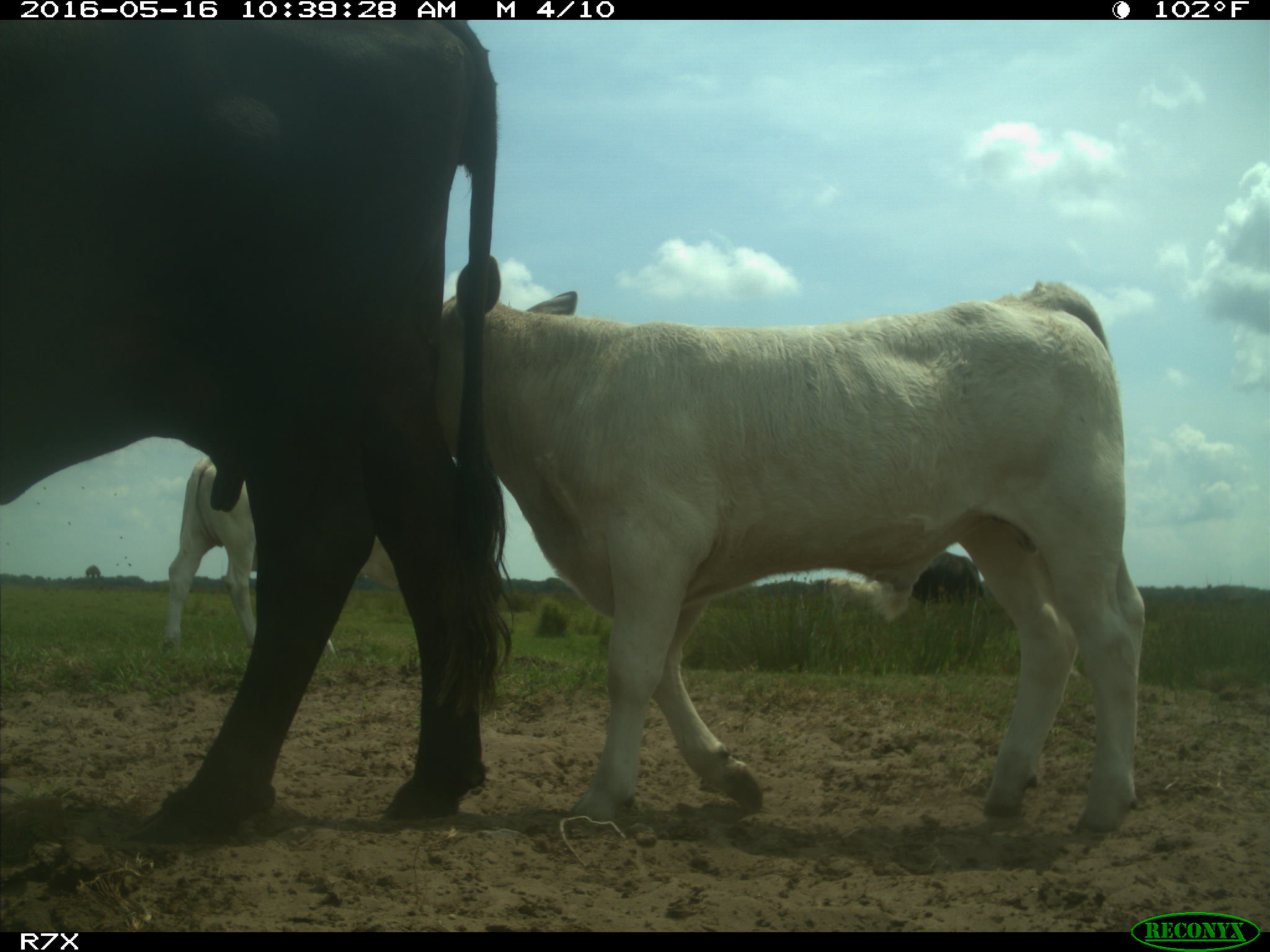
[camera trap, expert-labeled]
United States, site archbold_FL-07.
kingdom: Animalia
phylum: Chordata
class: Mammalia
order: Artiodactyla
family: Bovidae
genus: Bos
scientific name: Bos taurus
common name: domestic cow